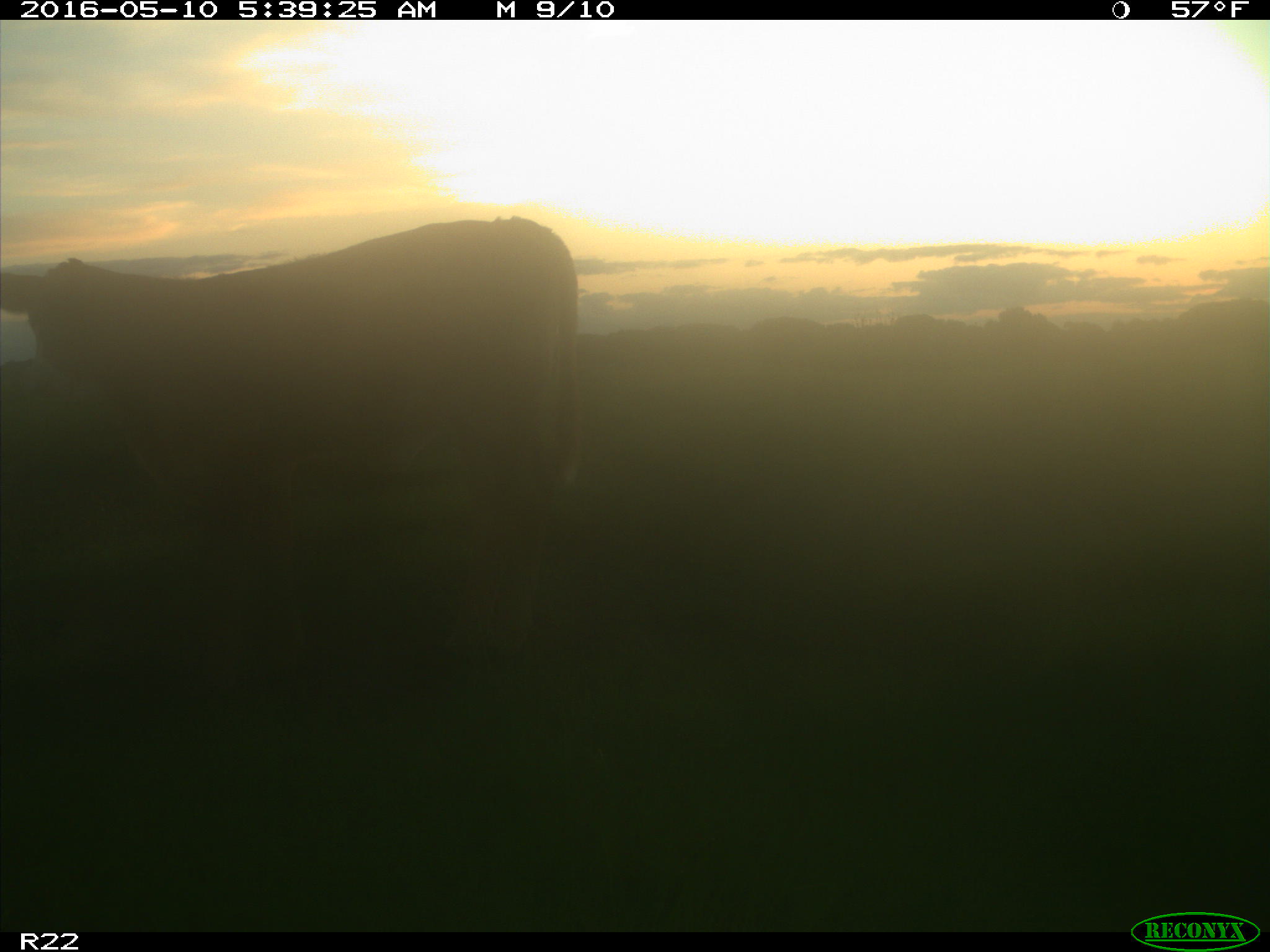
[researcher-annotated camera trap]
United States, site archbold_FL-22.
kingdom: Animalia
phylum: Chordata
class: Mammalia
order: Artiodactyla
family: Bovidae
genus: Bos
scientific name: Bos taurus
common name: domestic cow